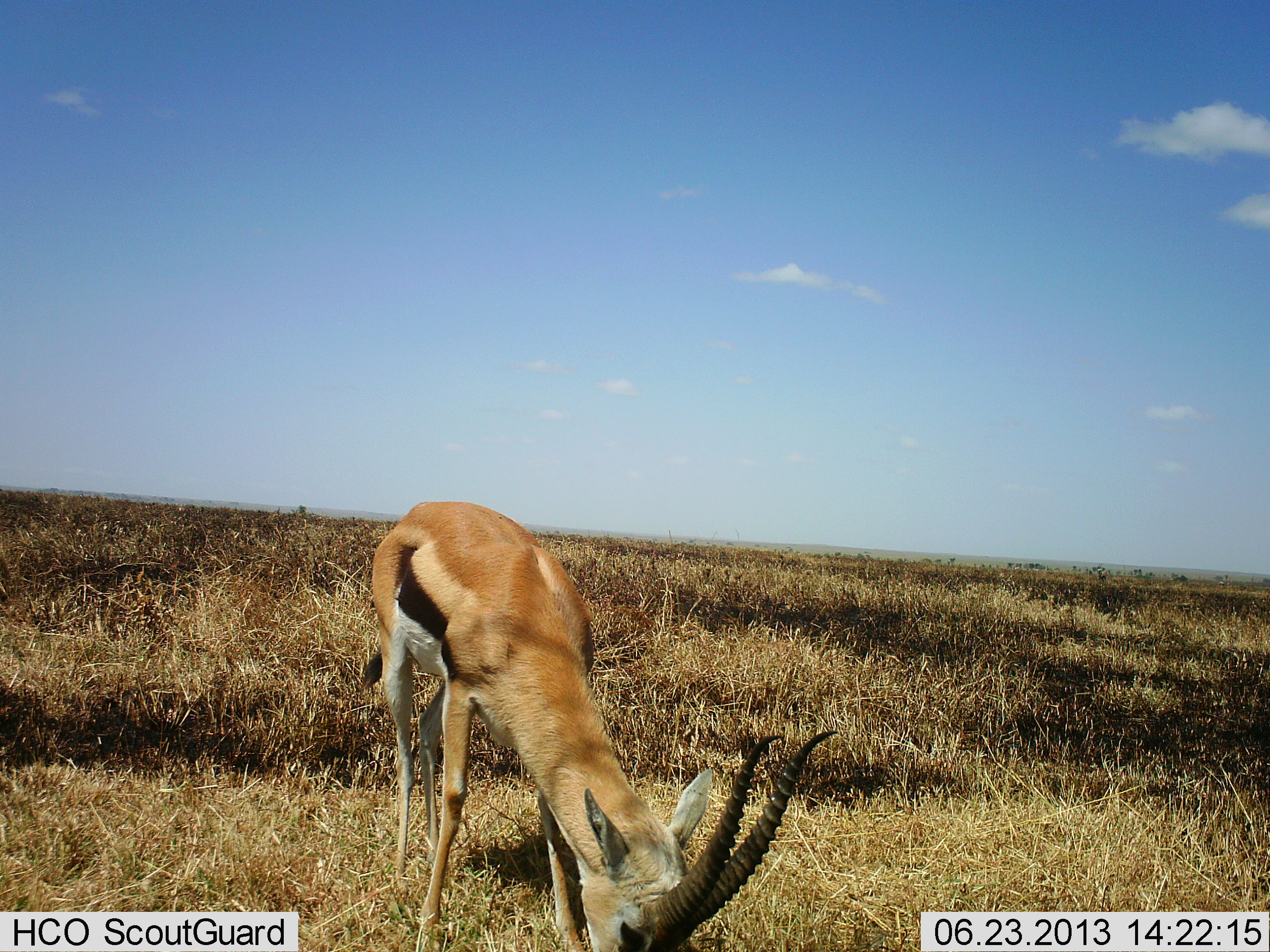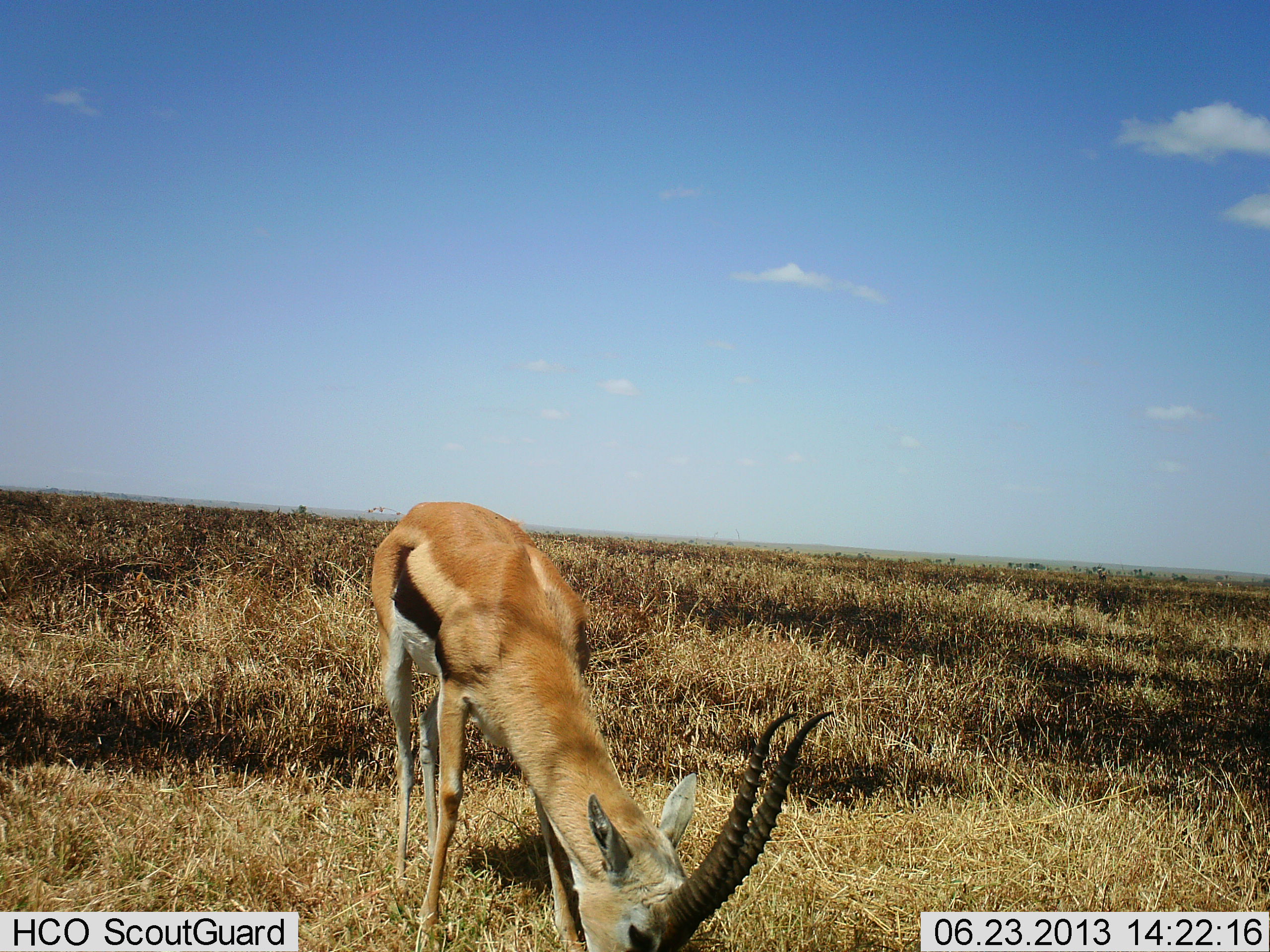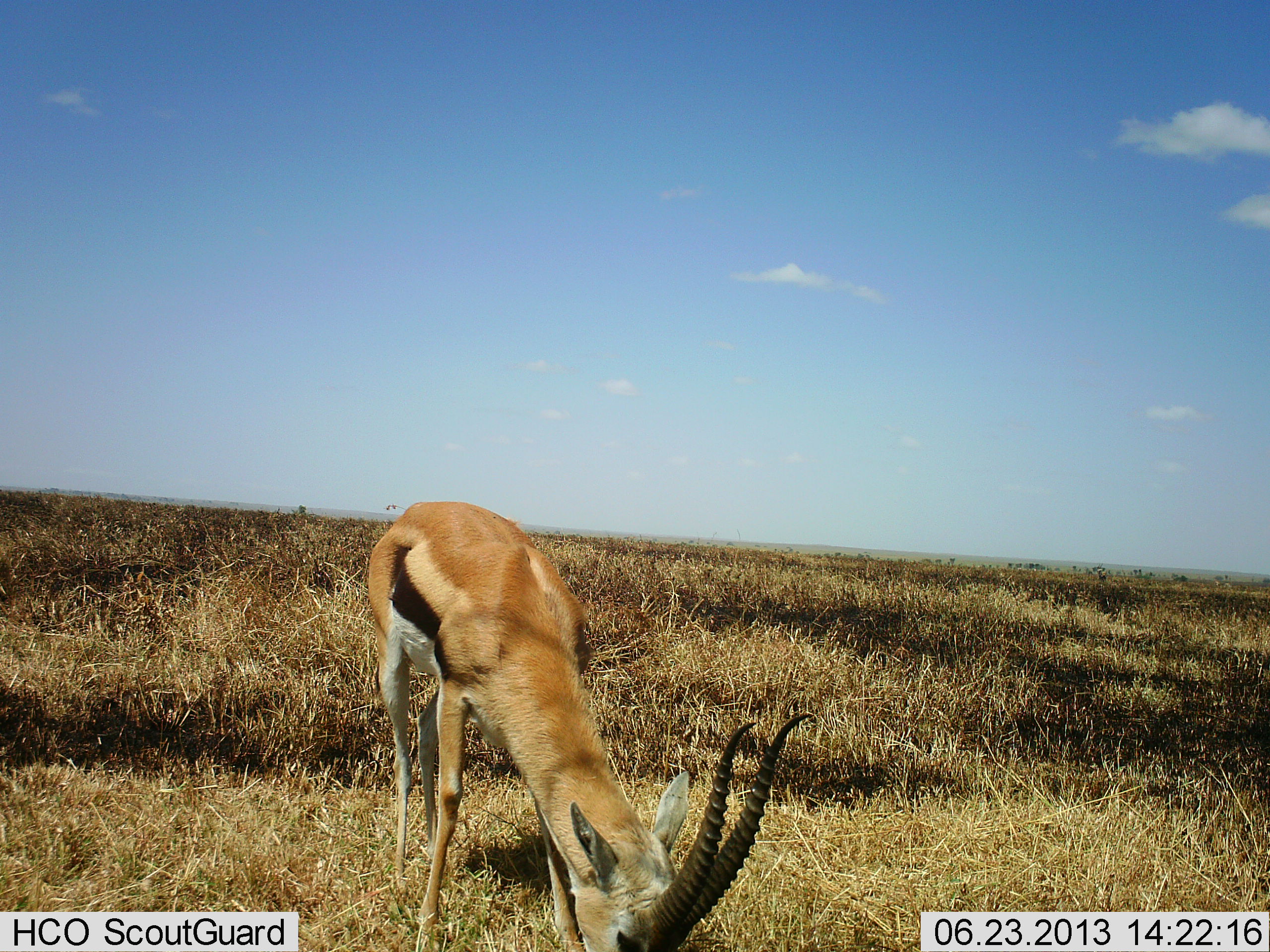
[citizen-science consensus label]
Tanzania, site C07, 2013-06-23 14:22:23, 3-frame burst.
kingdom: Animalia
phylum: Chordata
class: Mammalia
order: Artiodactyla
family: Bovidae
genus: Eudorcas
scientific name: Eudorcas thomsonii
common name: thomson's gazelle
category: gazellethomsons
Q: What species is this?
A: Gazellethomsons (thomson's gazelle) (Eudorcas thomsonii).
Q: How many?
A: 1.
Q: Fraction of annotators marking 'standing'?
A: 27%.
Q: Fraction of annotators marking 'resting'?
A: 2%.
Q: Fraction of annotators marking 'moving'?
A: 0%.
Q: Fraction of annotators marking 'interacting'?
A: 0%.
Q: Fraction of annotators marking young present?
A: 0%.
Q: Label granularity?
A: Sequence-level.